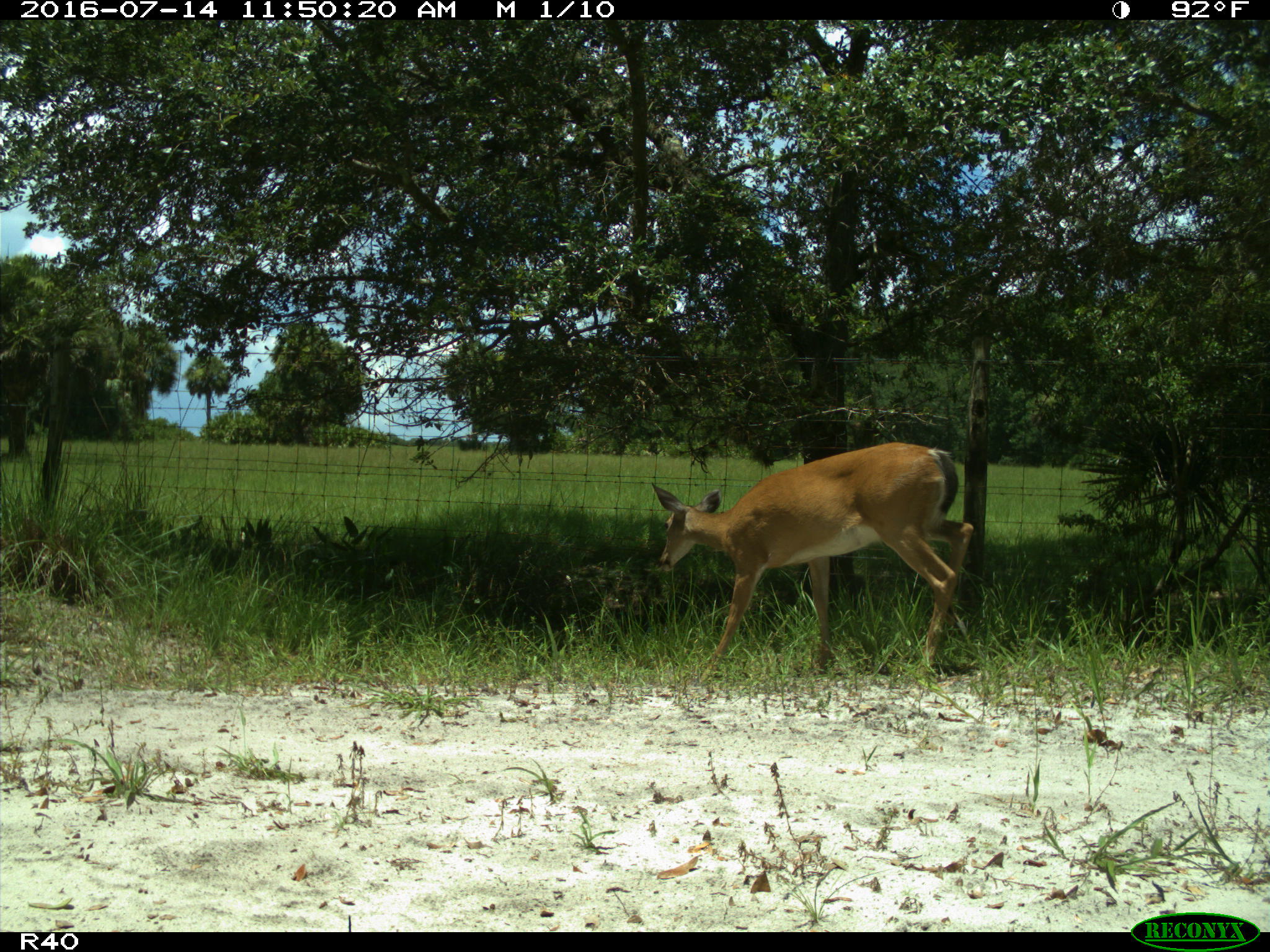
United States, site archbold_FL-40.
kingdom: Animalia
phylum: Chordata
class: Mammalia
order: Artiodactyla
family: Cervidae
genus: Odocoileus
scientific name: Odocoileus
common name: deer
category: unidentified deer